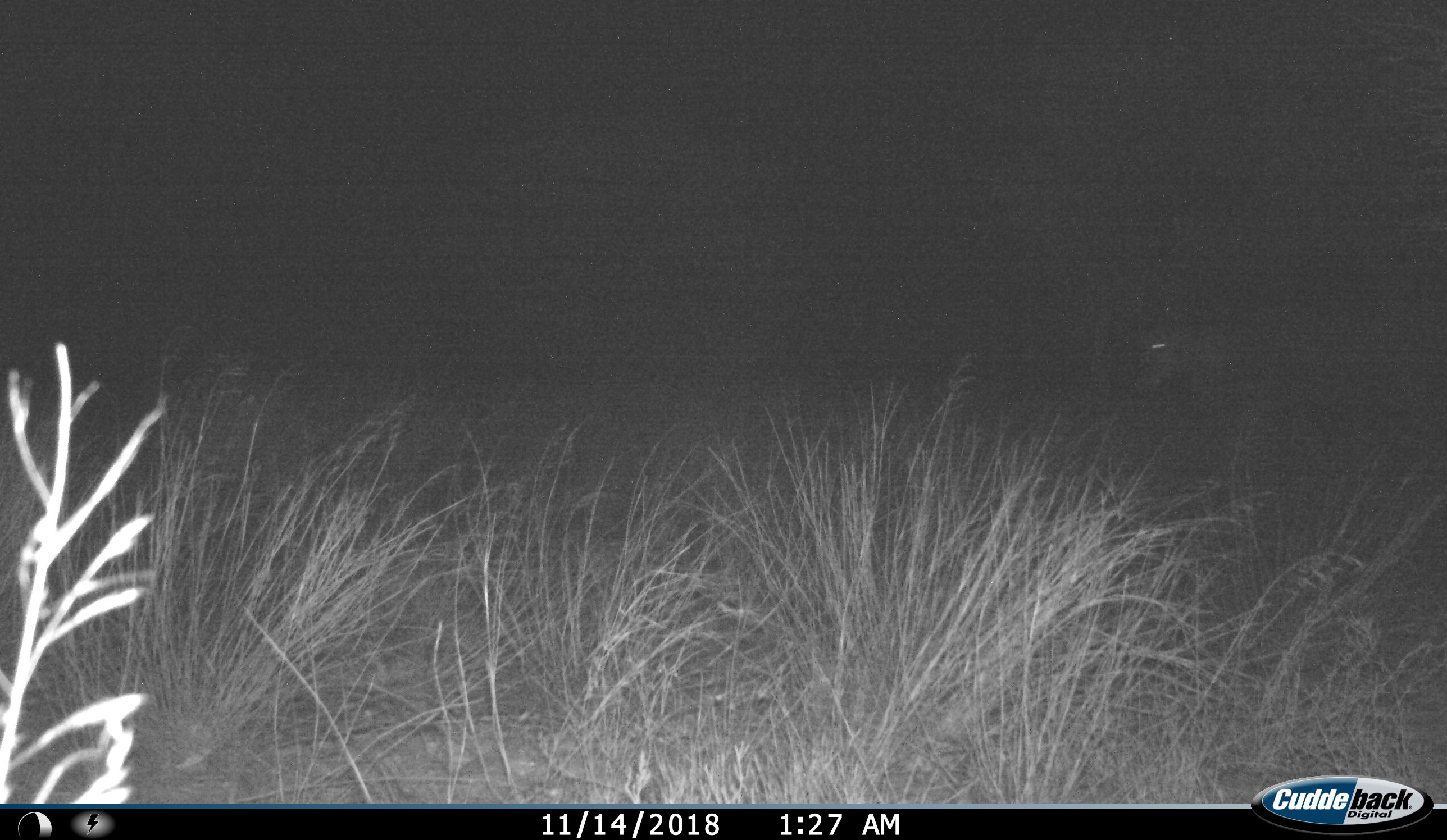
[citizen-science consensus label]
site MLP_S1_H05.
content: unidentified animal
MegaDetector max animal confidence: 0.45